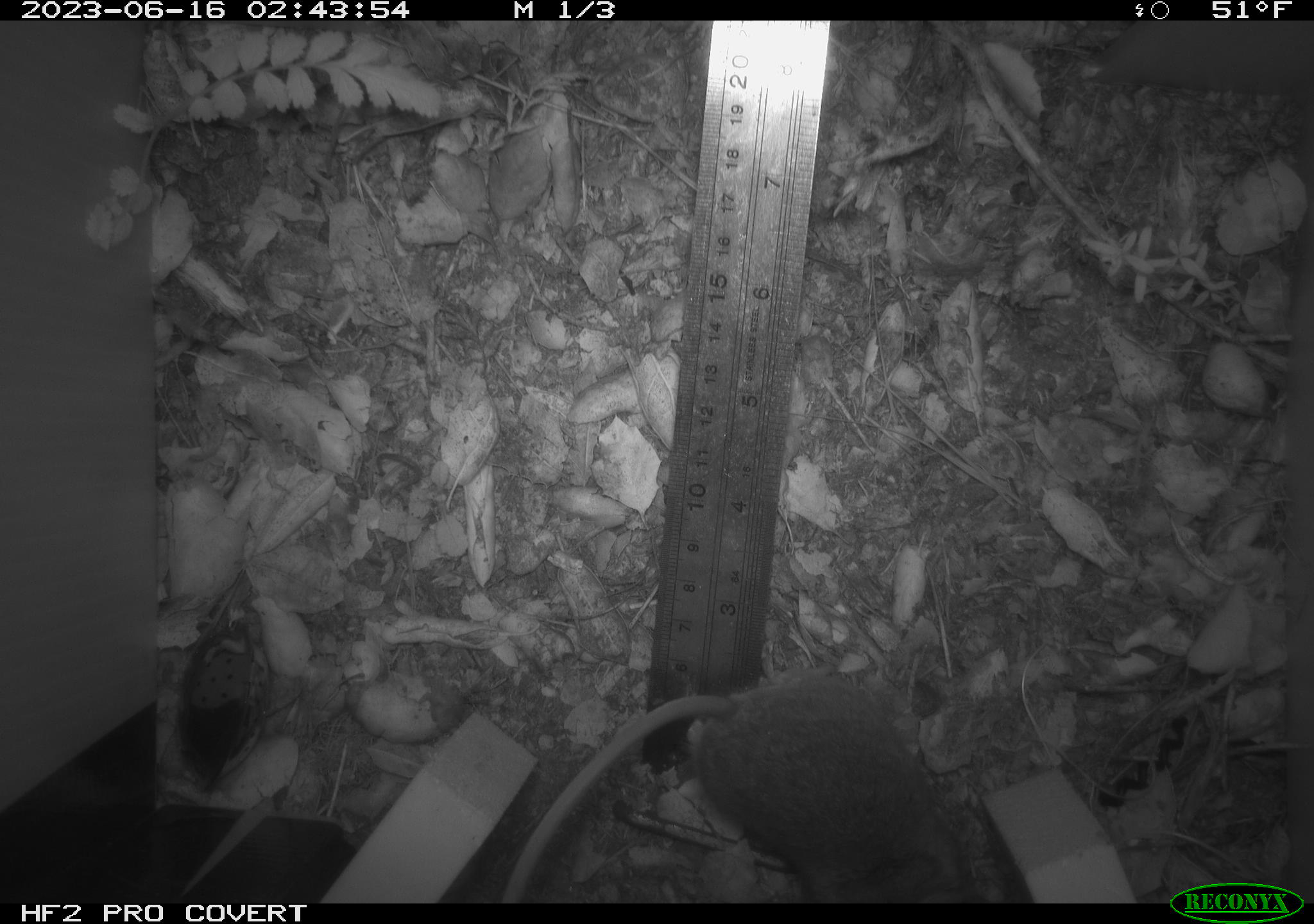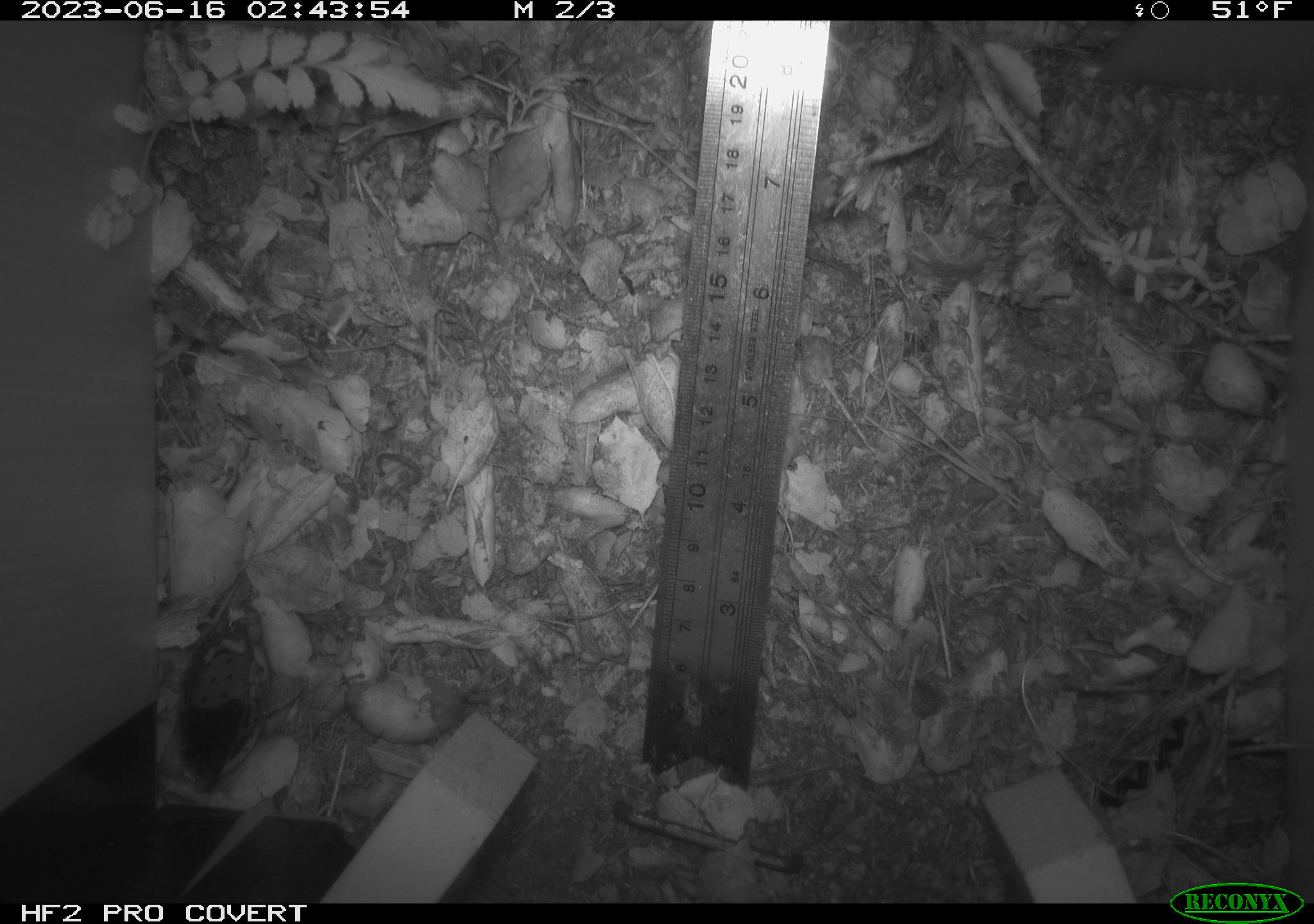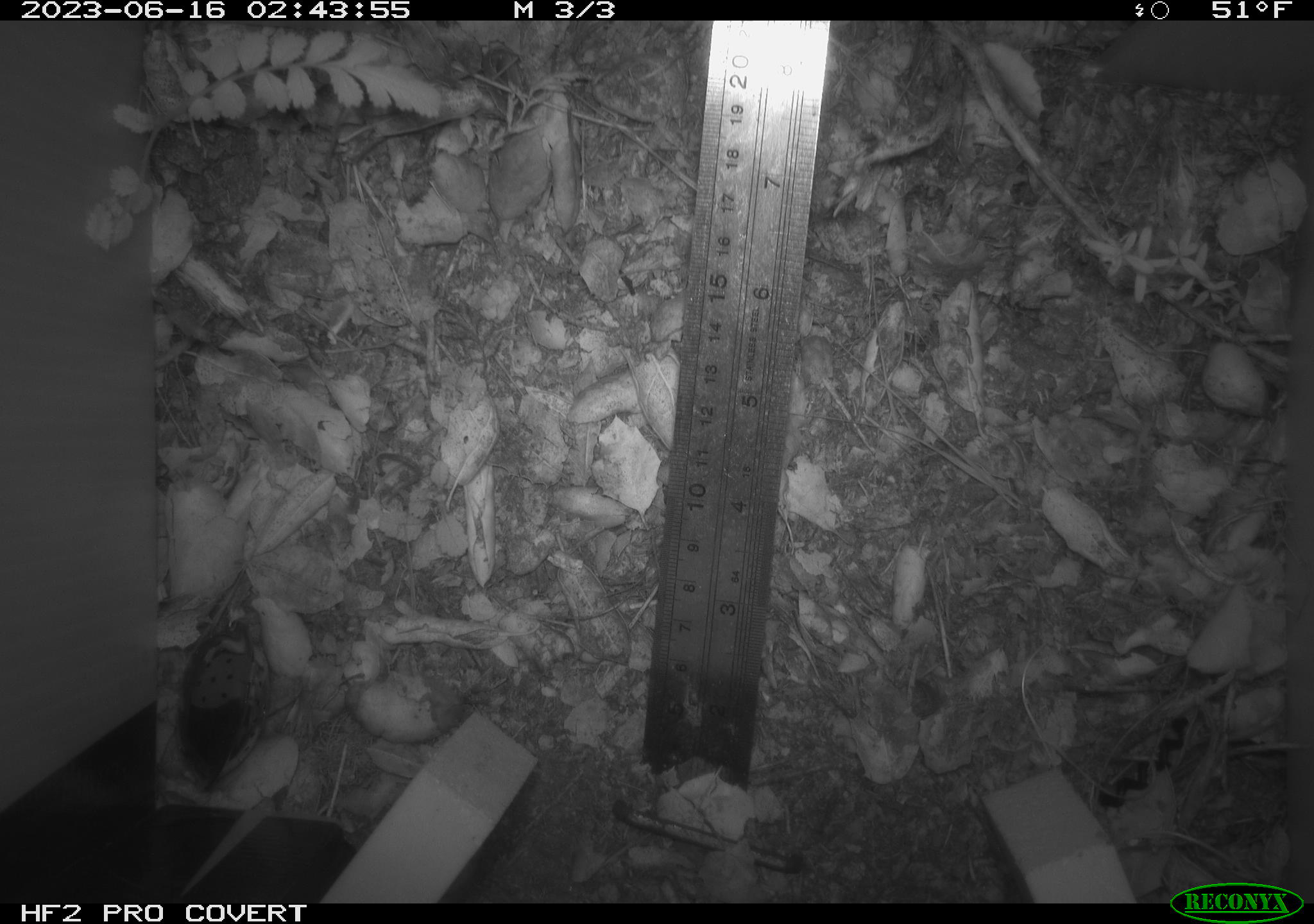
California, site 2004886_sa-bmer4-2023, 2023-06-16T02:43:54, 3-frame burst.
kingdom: Animalia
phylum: Chordata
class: Mammalia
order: Rodentia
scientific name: Rodentia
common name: mouse species